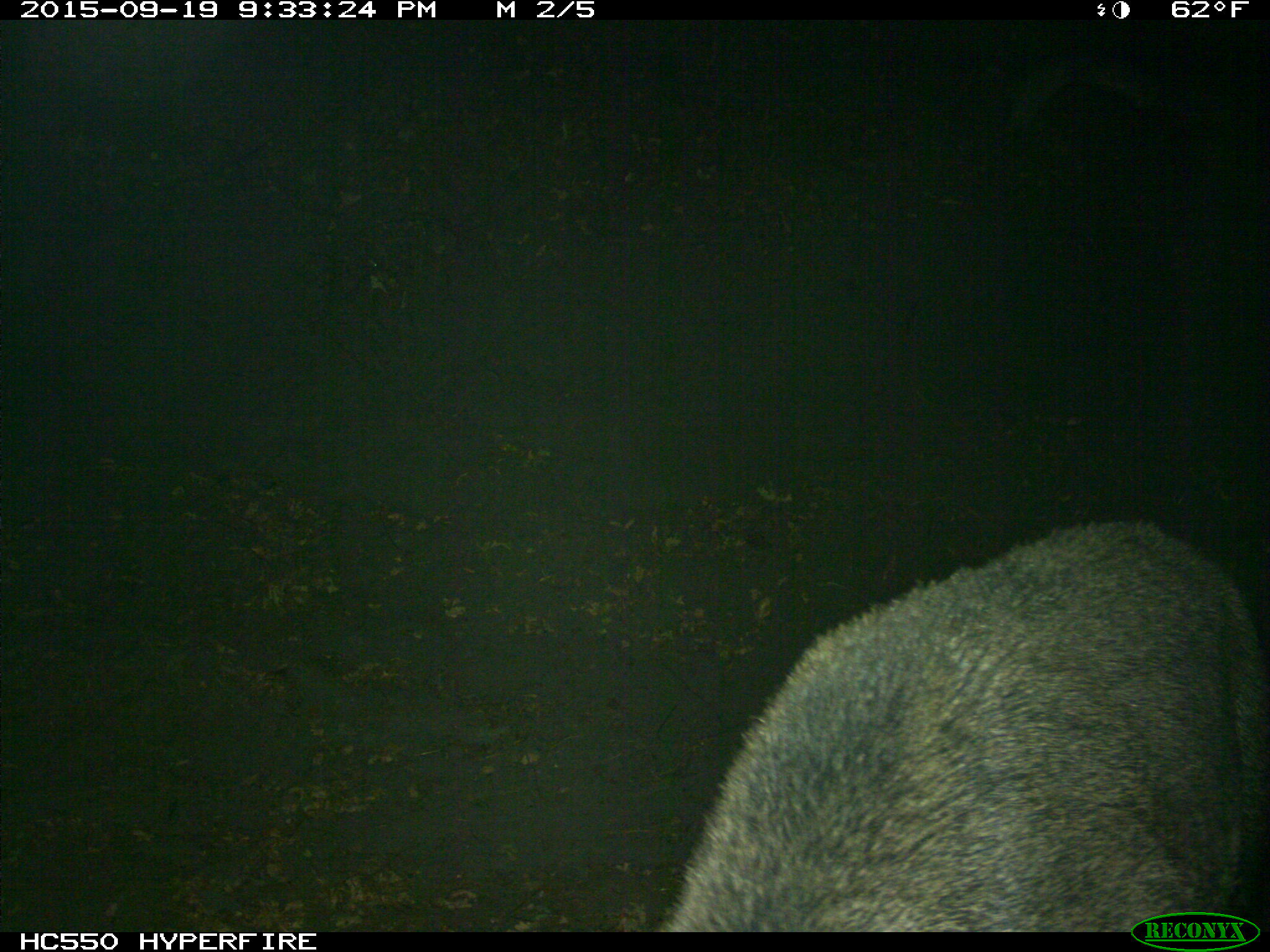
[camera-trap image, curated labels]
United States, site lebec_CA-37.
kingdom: Animalia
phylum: Chordata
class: Mammalia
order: Artiodactyla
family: Suidae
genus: Sus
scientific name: Sus scrofa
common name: wild boar